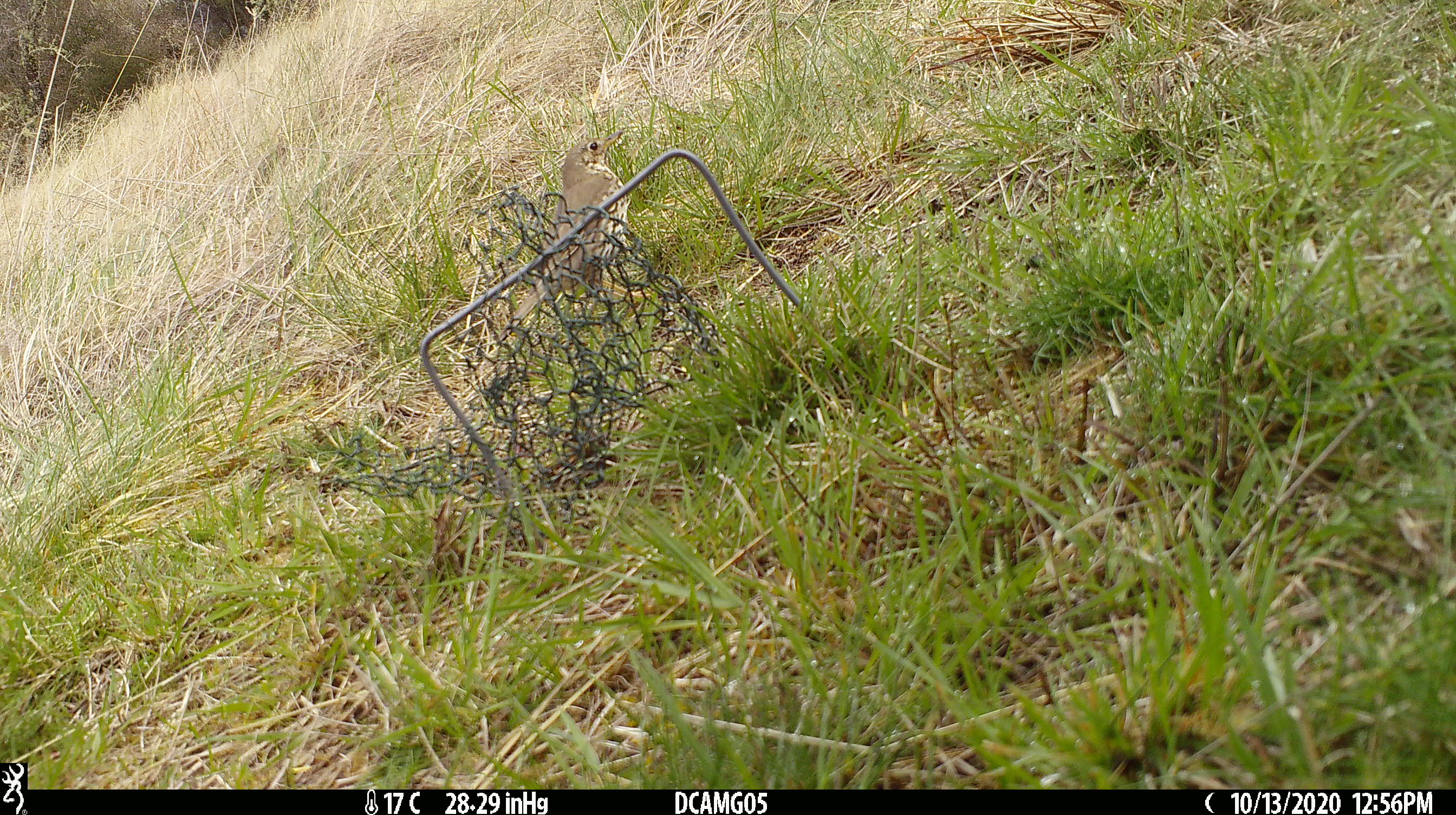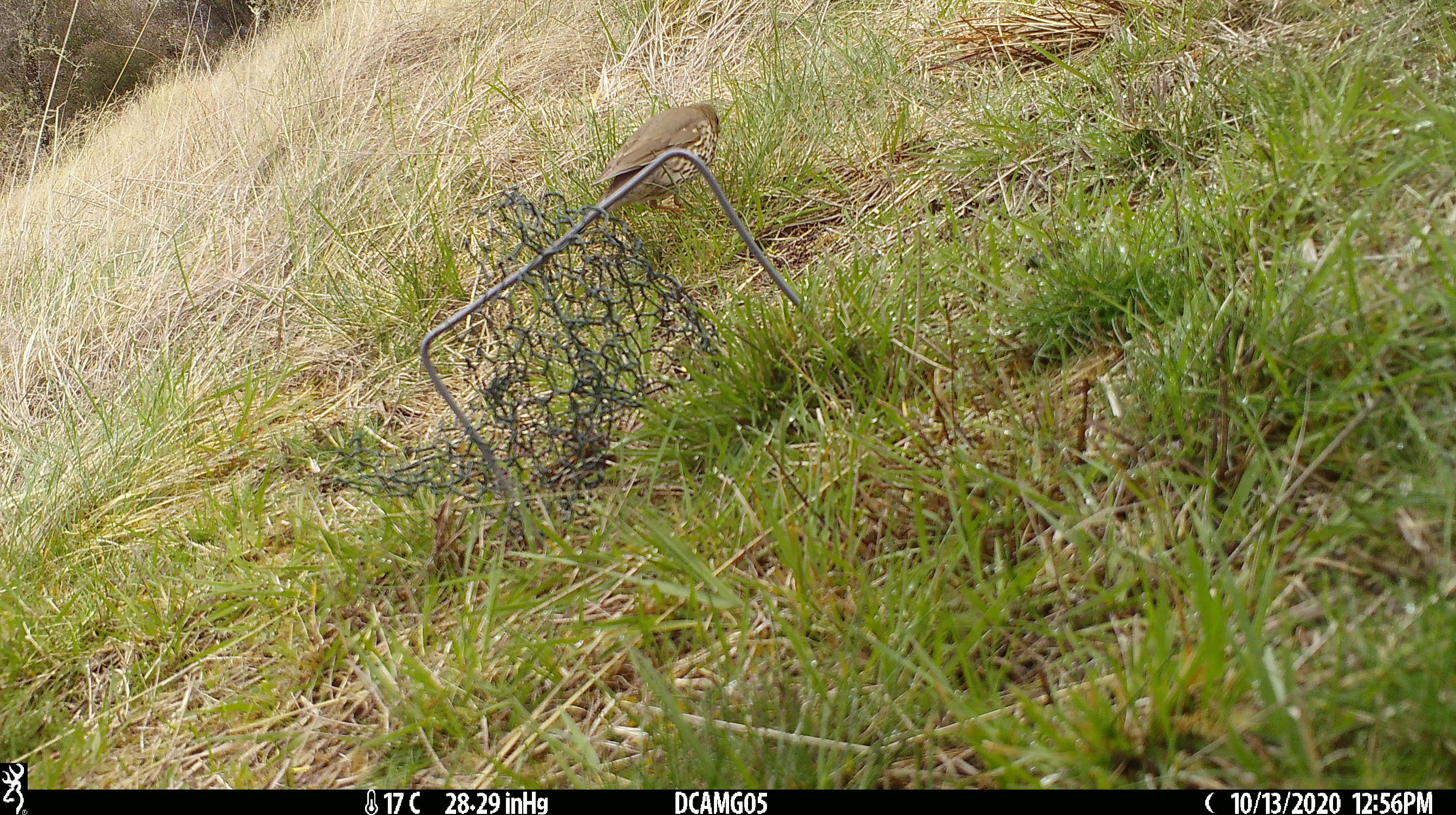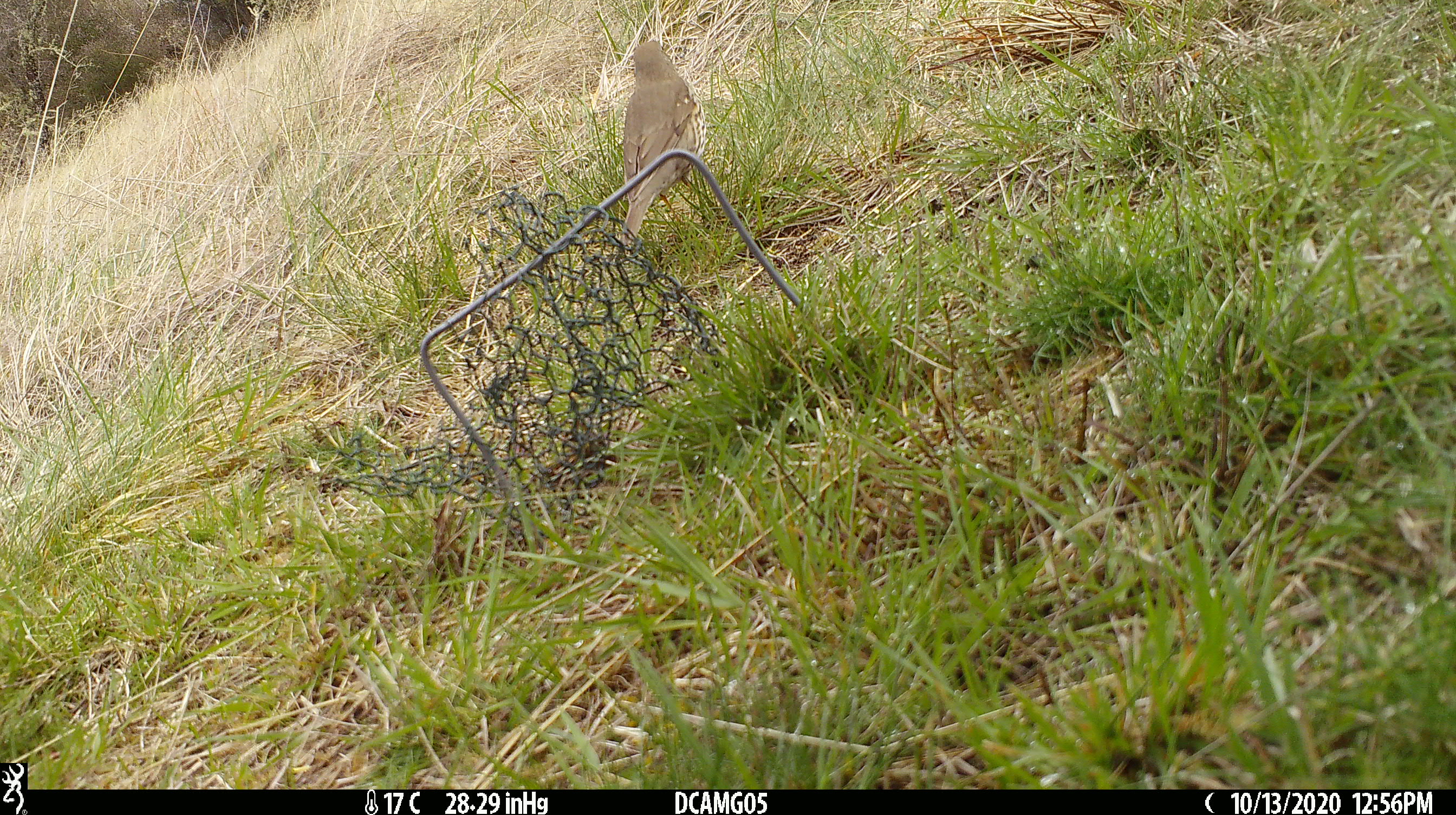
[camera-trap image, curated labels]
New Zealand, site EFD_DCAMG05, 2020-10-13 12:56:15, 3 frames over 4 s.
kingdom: Animalia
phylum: Chordata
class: Aves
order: Passeriformes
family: Turdidae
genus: Turdus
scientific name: Turdus philomelos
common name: song thrush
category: thrush